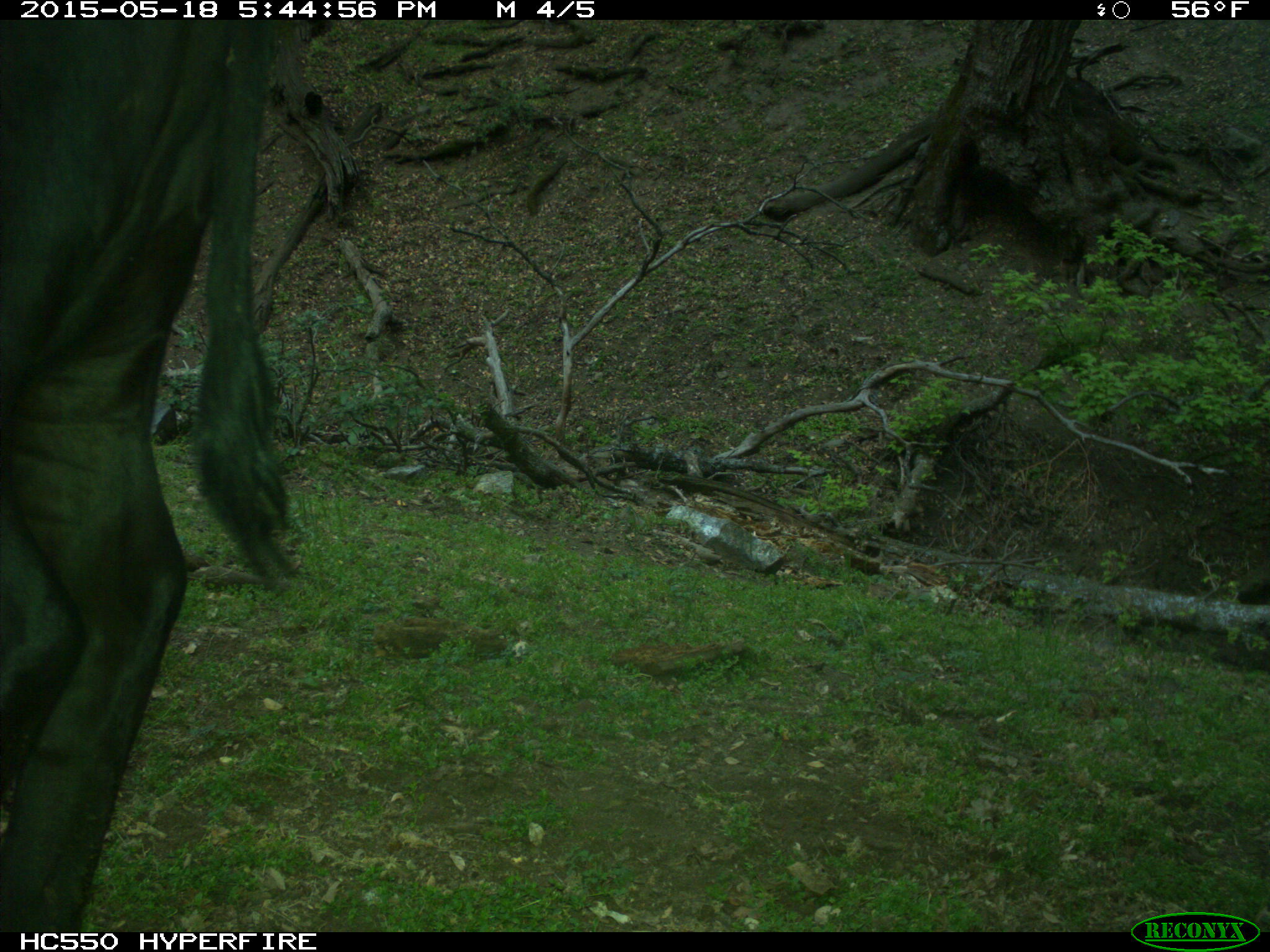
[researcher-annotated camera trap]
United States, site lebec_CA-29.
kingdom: Animalia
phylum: Chordata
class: Mammalia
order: Artiodactyla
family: Bovidae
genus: Bos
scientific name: Bos taurus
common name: domestic cow